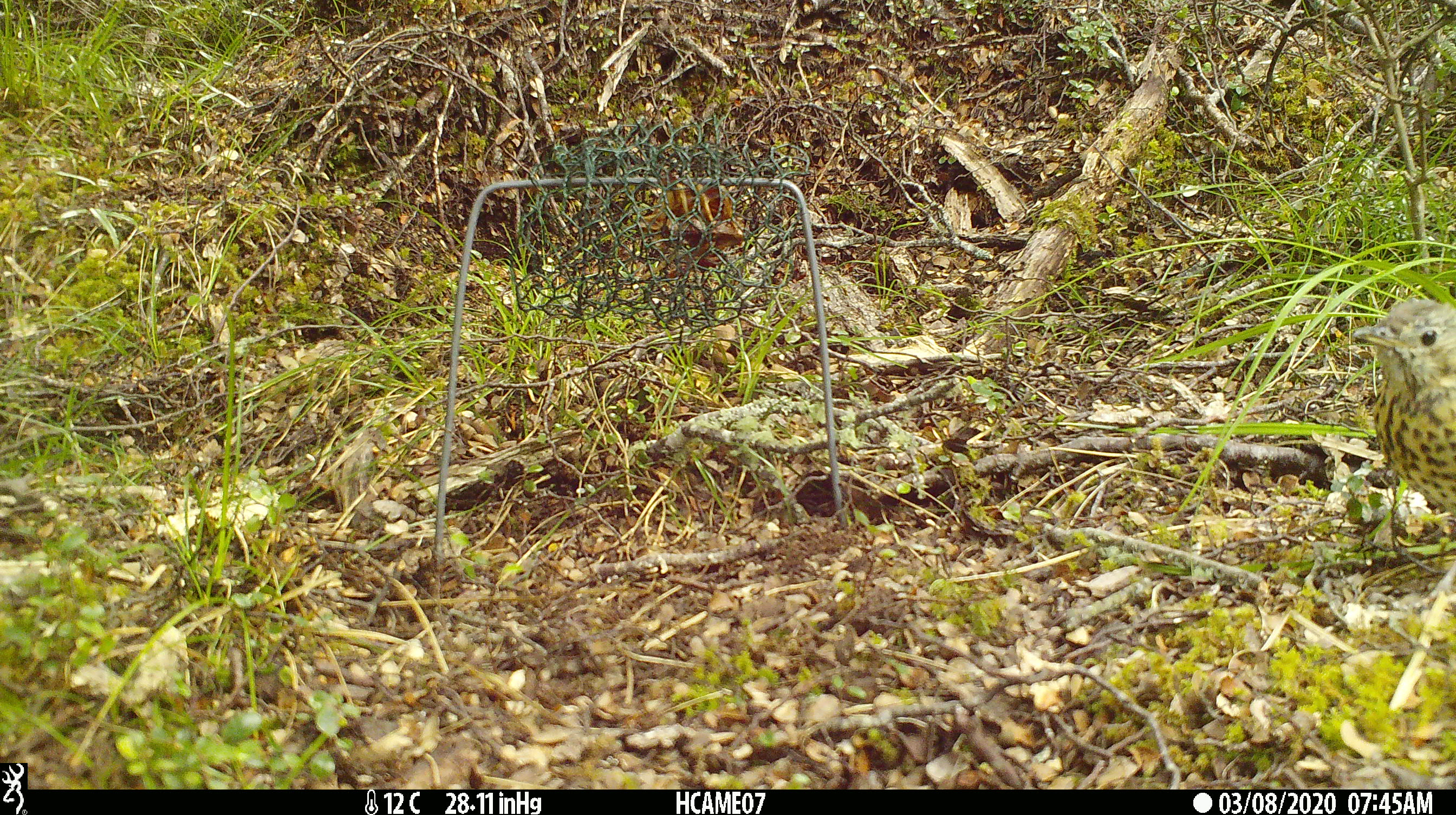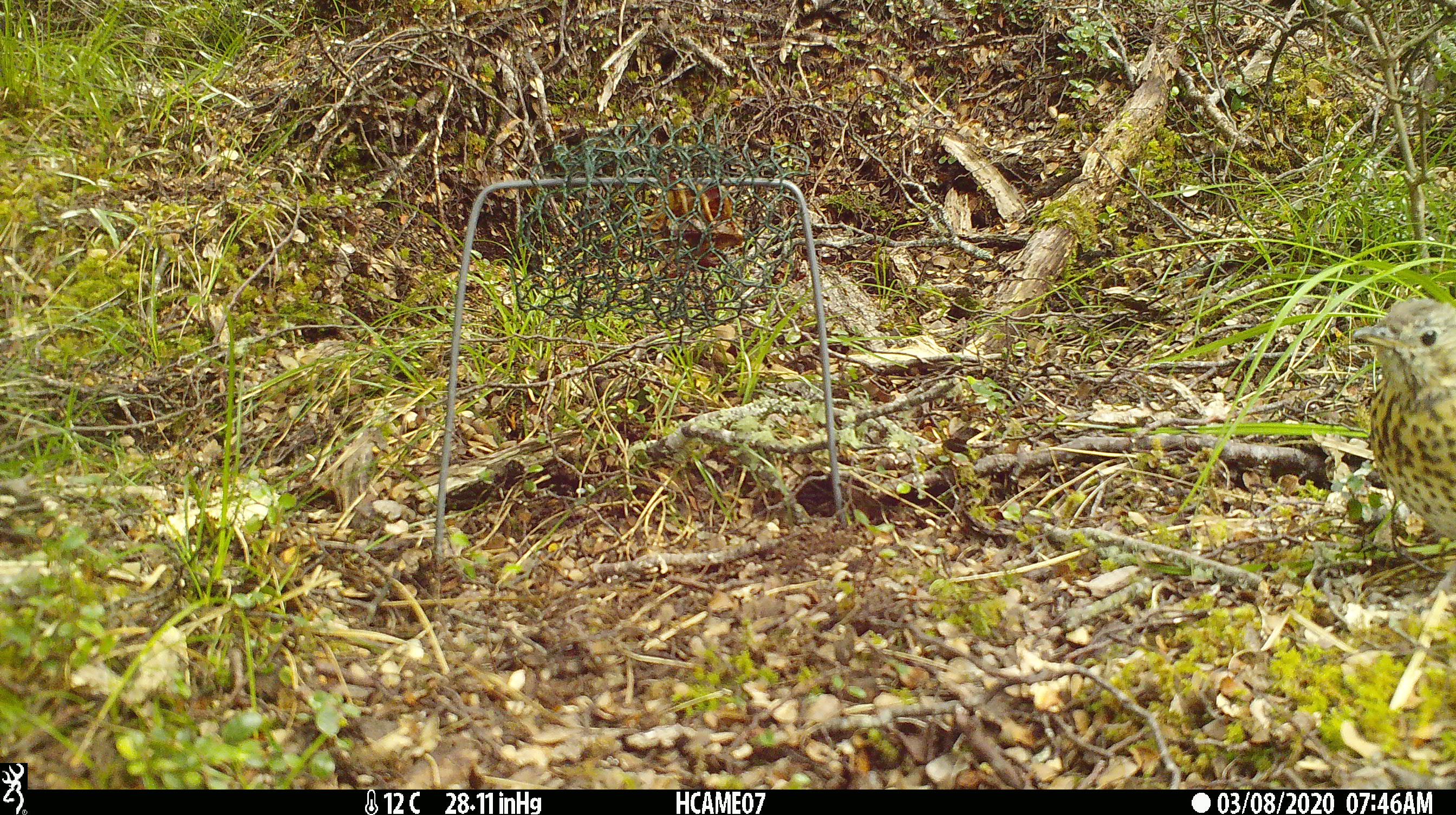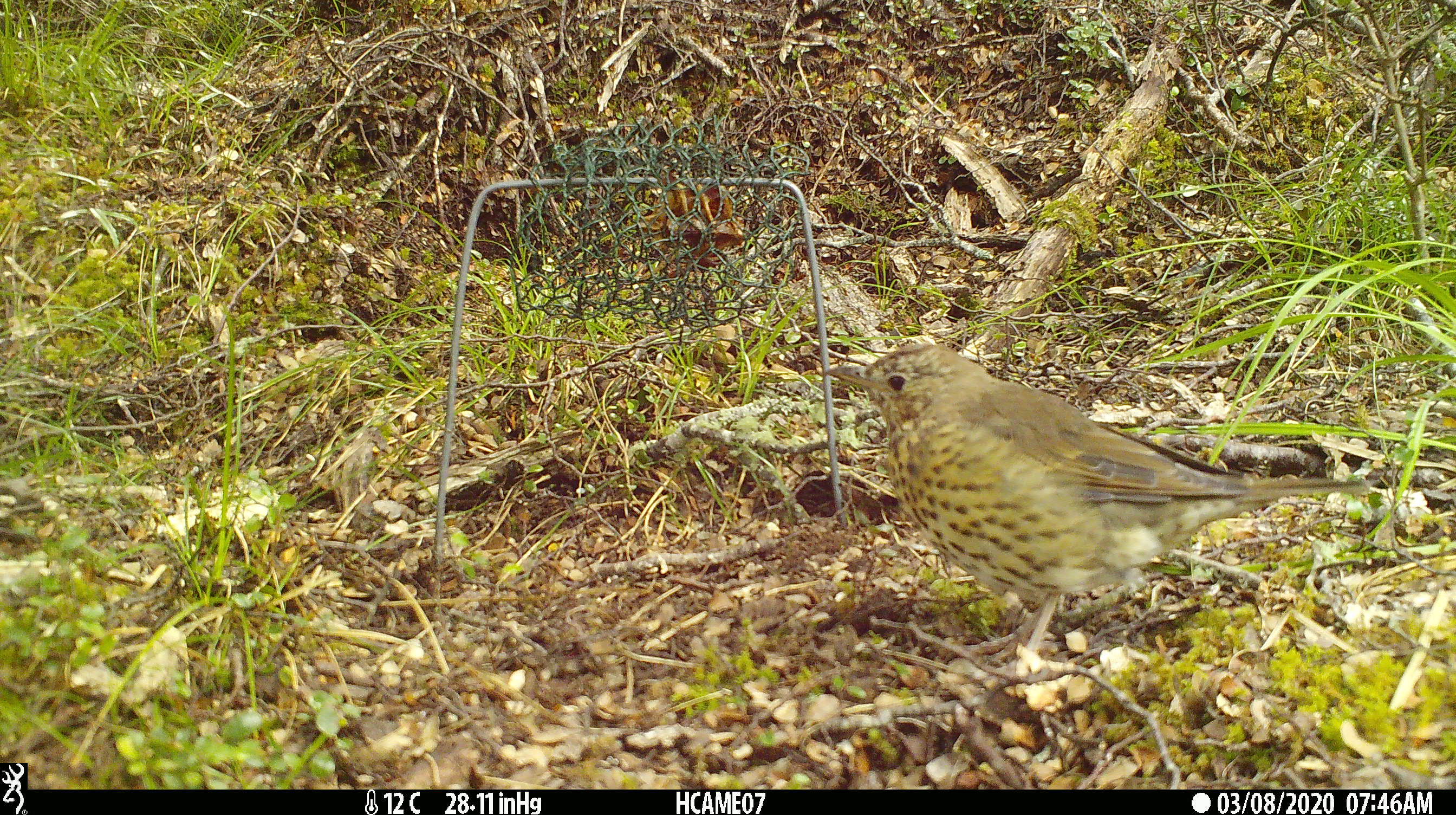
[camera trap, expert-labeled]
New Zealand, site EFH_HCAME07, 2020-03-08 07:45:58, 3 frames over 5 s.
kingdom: Animalia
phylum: Chordata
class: Aves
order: Passeriformes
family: Turdidae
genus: Turdus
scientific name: Turdus philomelos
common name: song thrush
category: thrush